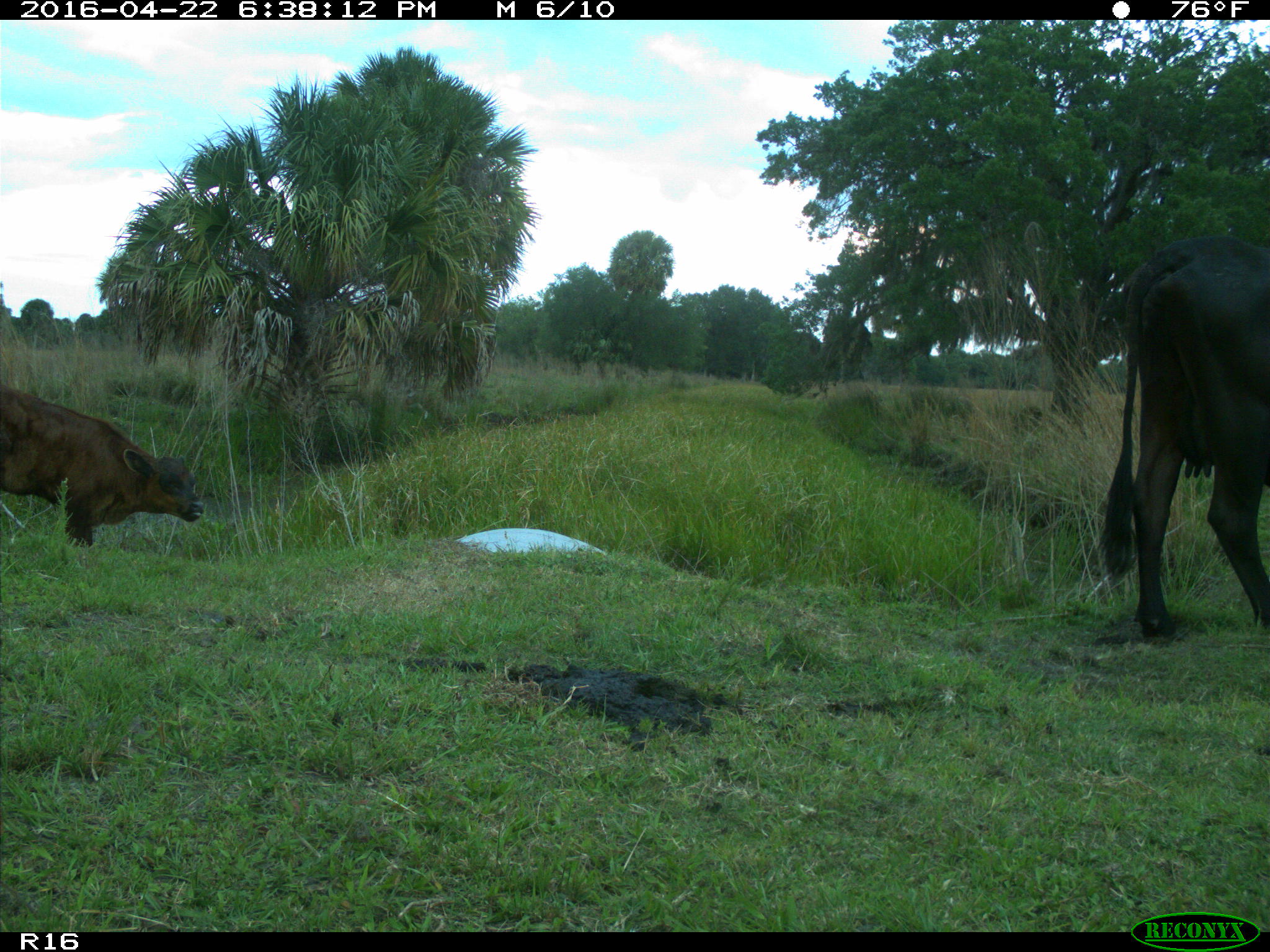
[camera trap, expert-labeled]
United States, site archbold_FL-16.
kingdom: Animalia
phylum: Chordata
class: Mammalia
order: Artiodactyla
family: Bovidae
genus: Bos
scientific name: Bos taurus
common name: domestic cow